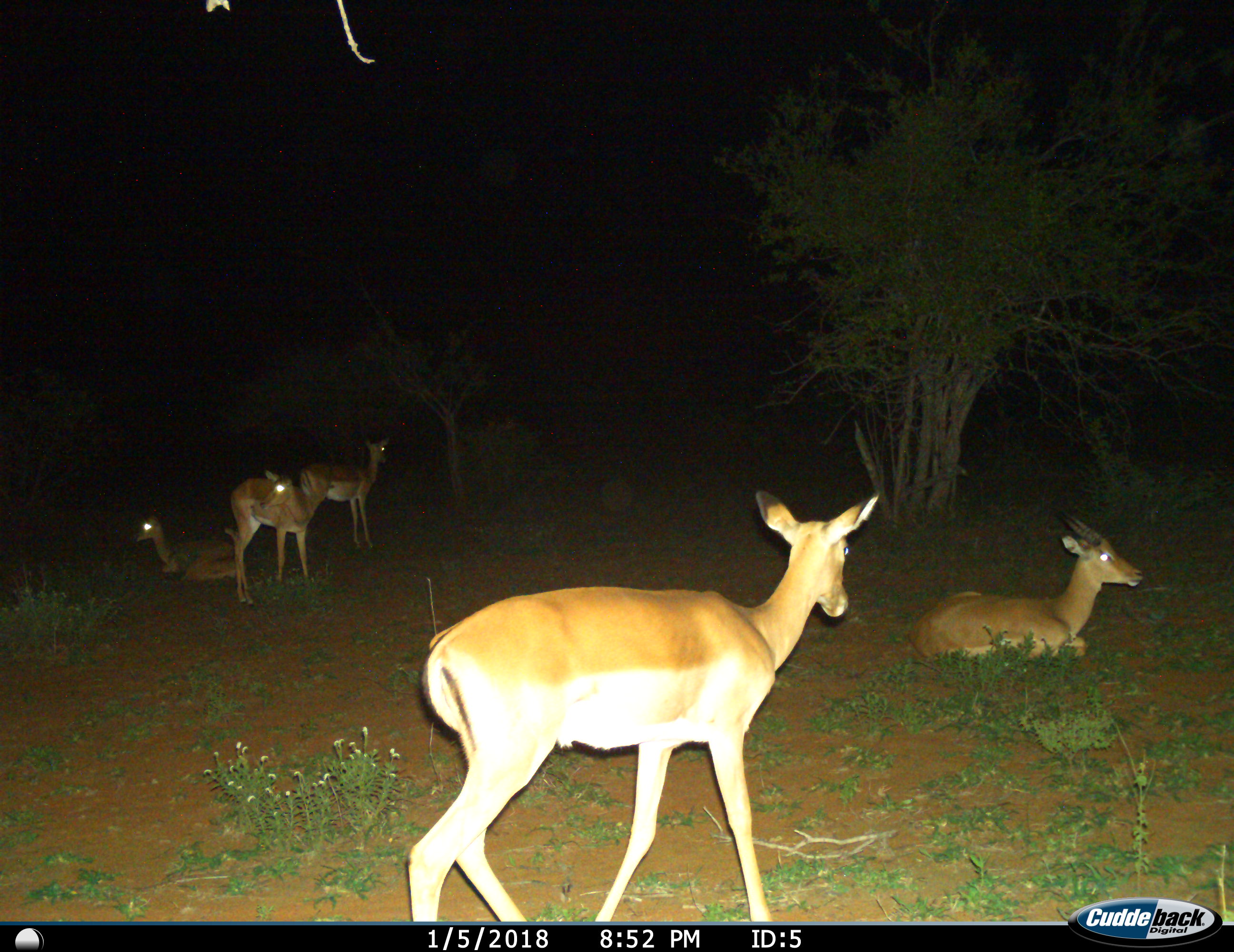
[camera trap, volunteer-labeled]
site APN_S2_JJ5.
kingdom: Animalia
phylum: Chordata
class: Mammalia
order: Artiodactyla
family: Bovidae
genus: Aepyceros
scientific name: Aepyceros melampus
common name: impala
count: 5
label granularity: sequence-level